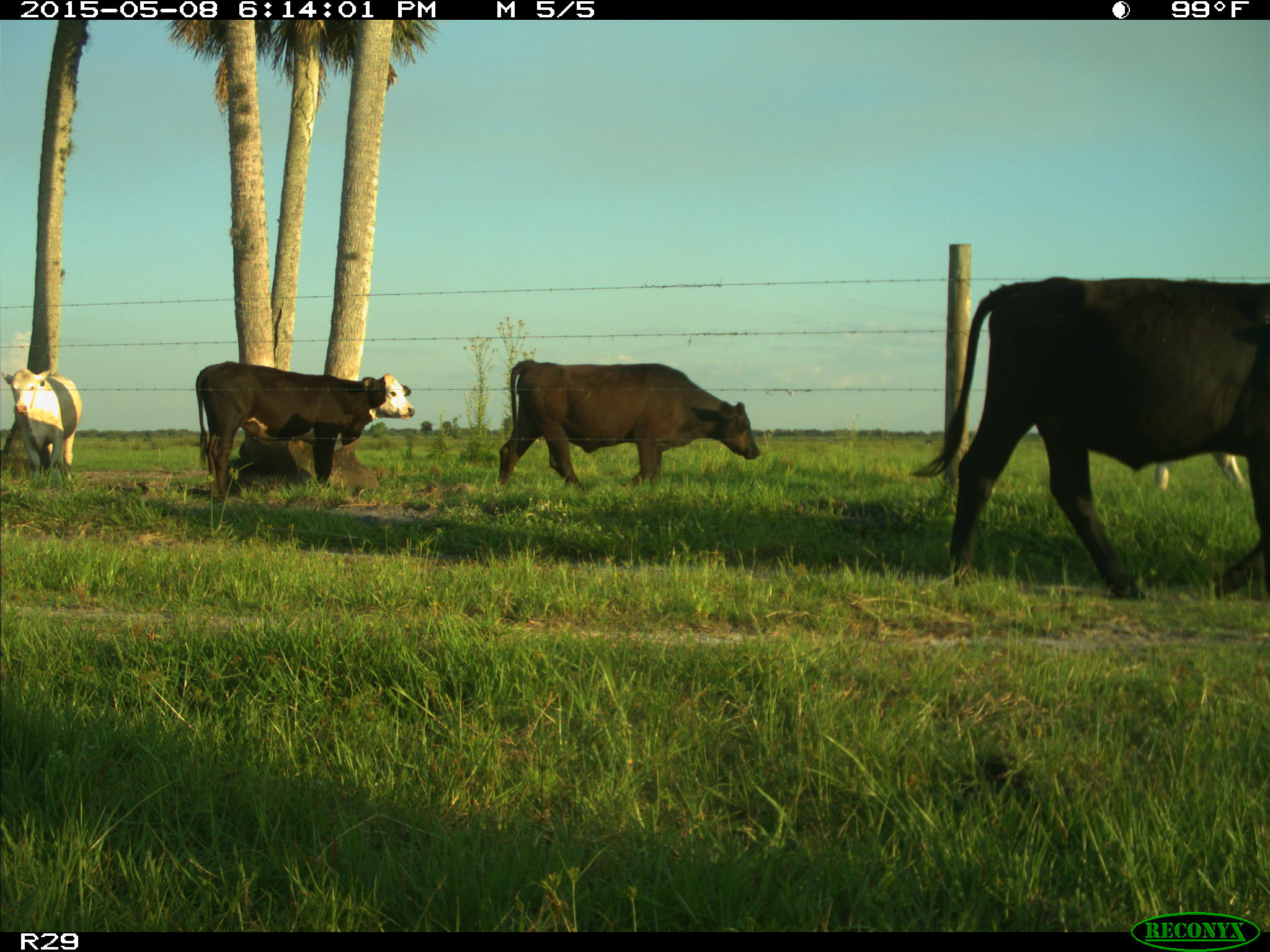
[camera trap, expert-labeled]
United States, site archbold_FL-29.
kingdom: Animalia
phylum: Chordata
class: Mammalia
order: Artiodactyla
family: Bovidae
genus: Bos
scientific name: Bos taurus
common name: domestic cow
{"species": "Bos taurus (domestic cow)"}